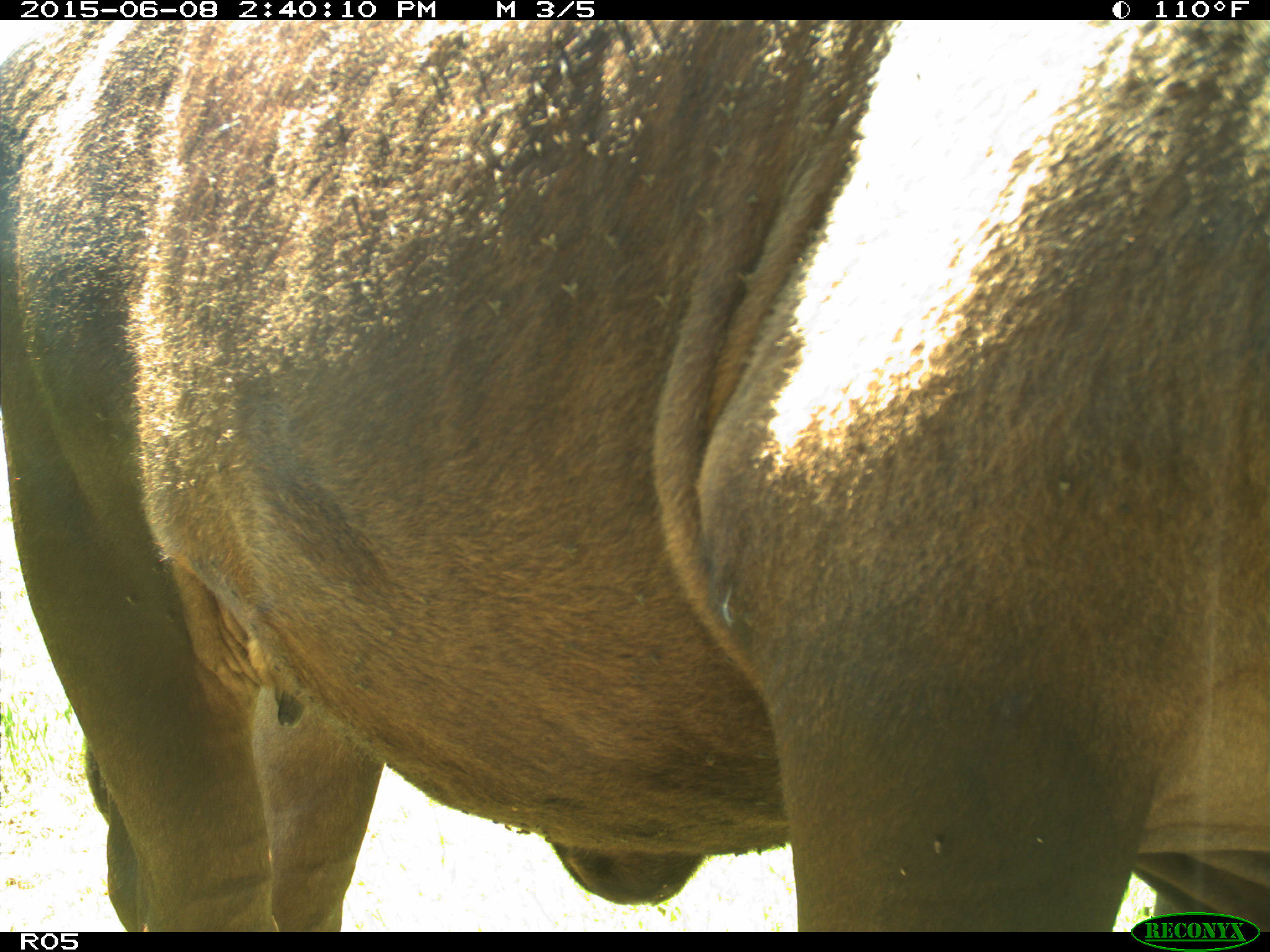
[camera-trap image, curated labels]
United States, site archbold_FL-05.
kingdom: Animalia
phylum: Chordata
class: Mammalia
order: Artiodactyla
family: Bovidae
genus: Bos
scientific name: Bos taurus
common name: domestic cow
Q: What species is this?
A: Bos taurus (domestic cow).